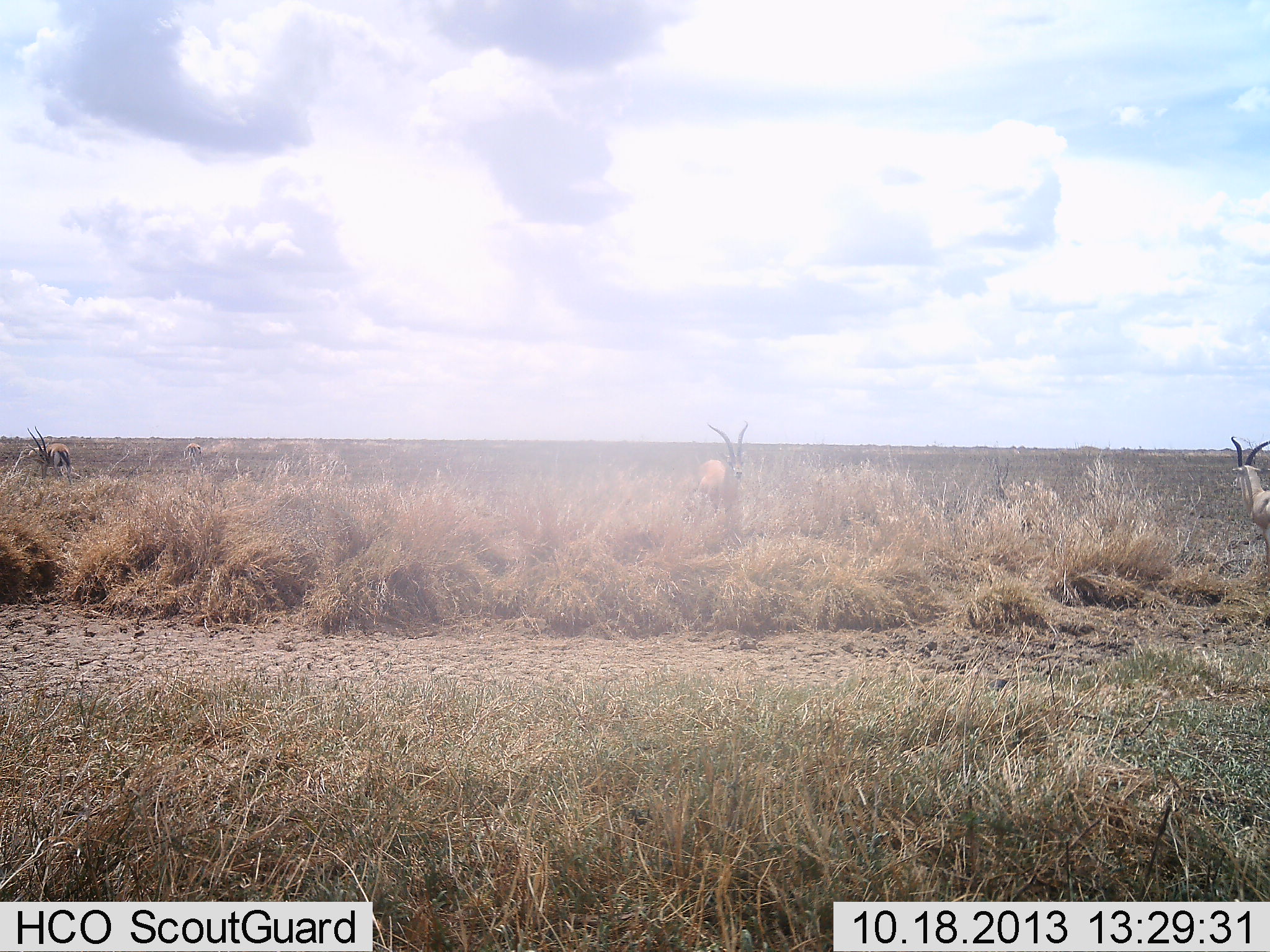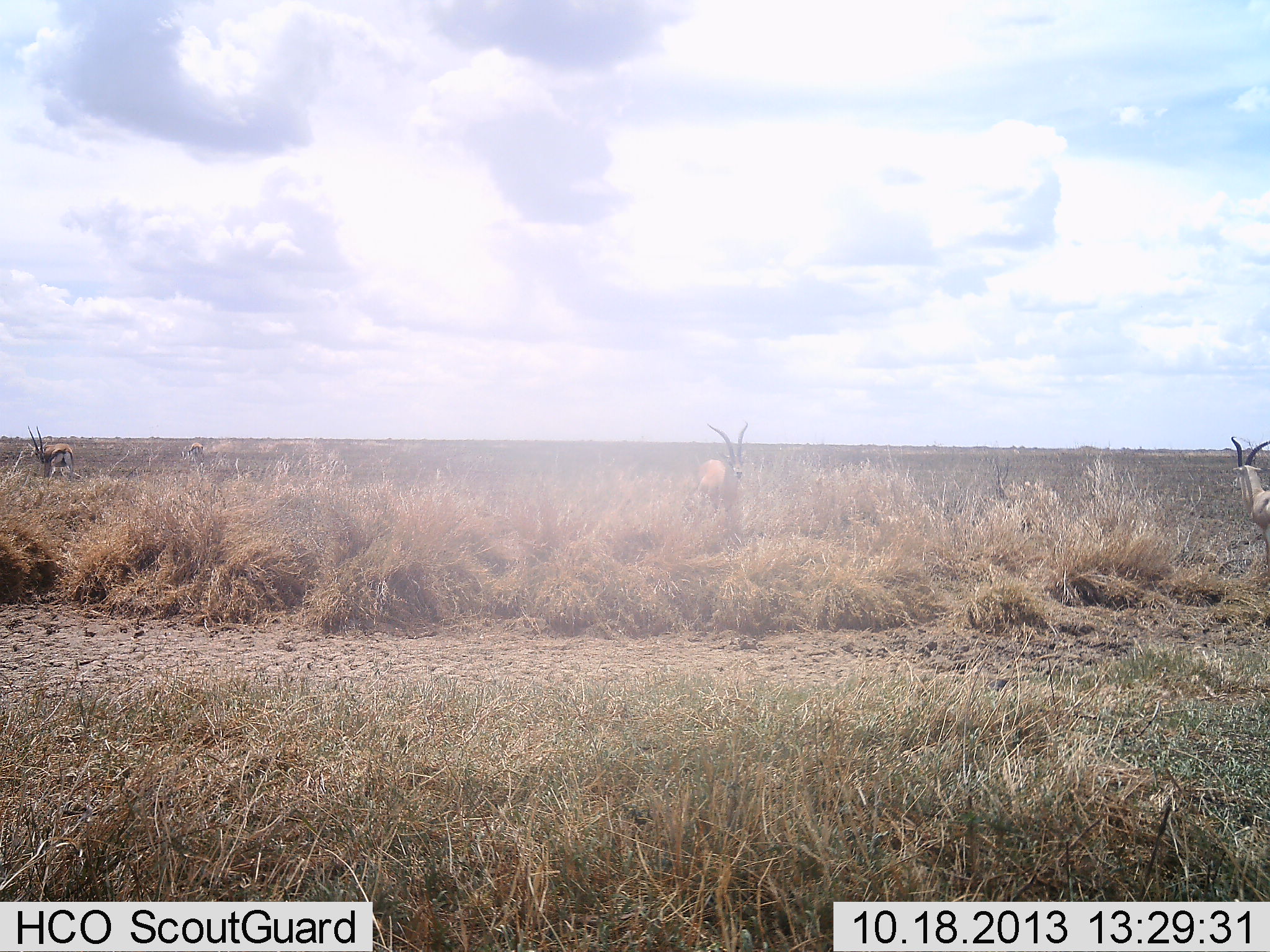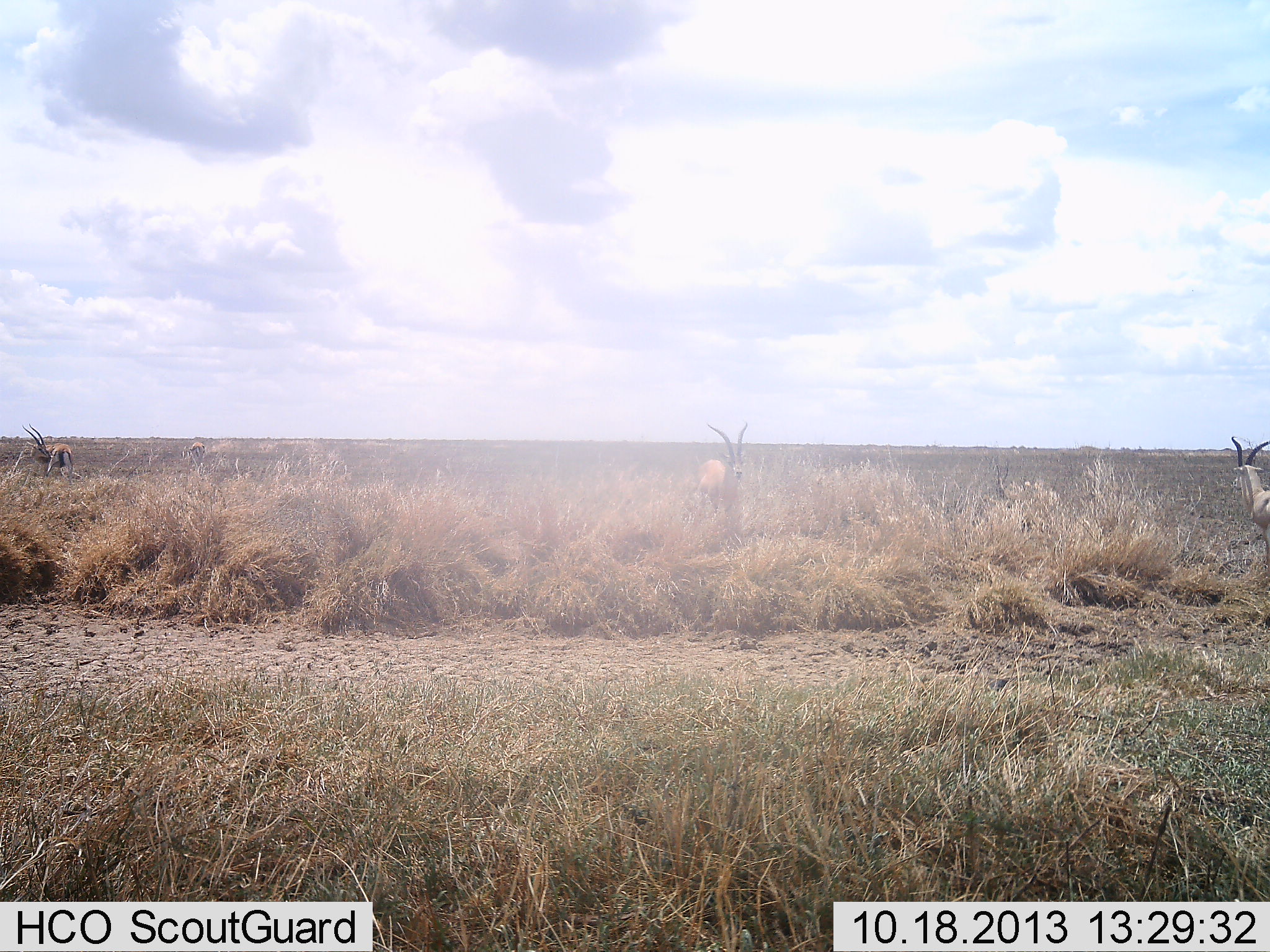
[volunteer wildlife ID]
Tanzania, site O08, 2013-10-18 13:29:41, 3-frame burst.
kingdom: Animalia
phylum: Chordata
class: Mammalia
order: Artiodactyla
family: Bovidae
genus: Eudorcas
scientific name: Eudorcas thomsonii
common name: thomson's gazelle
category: gazellethomsons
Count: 4.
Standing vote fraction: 100%.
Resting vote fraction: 0%.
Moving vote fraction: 4%.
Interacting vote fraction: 4%.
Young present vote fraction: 0%.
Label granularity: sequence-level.